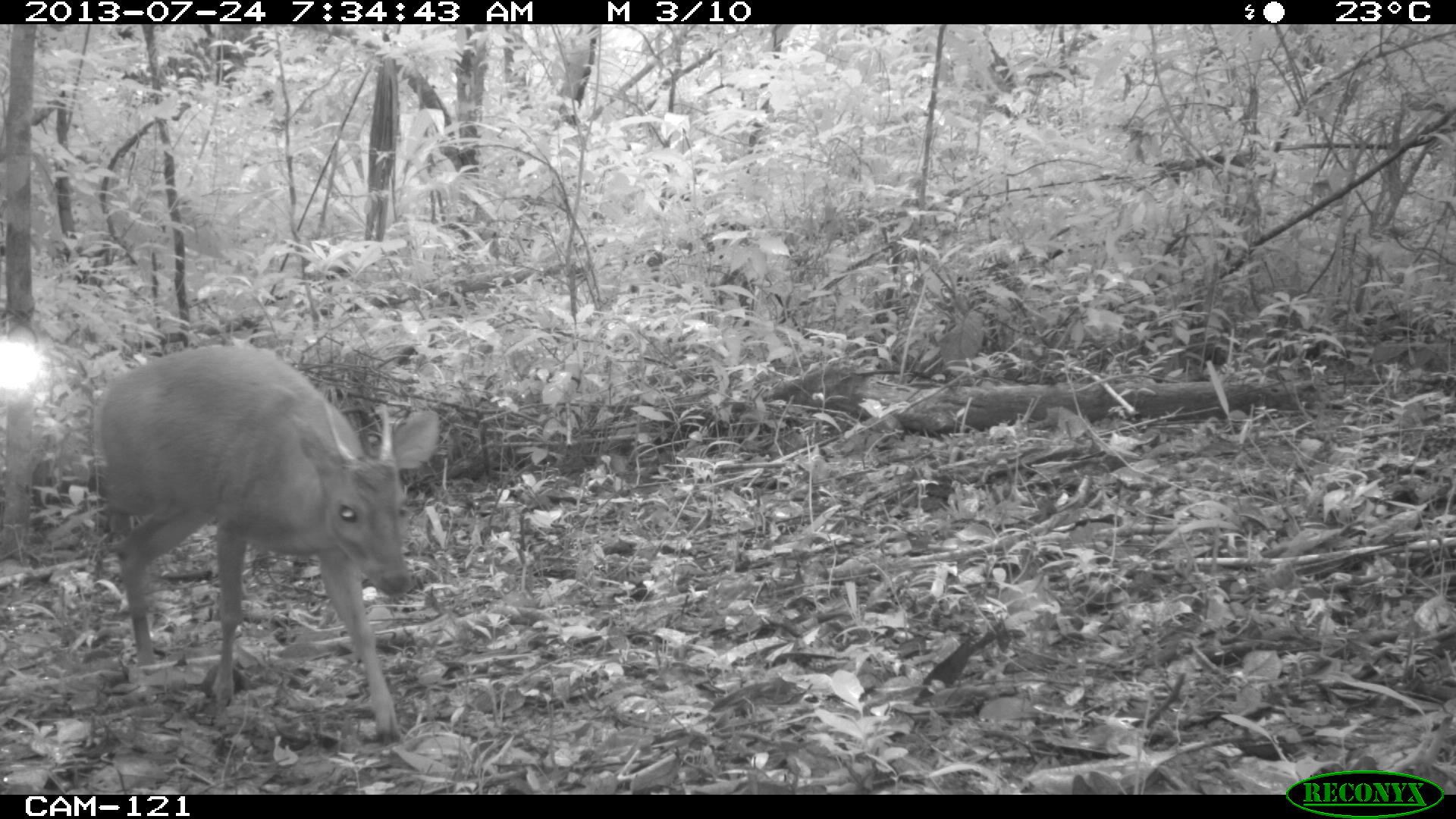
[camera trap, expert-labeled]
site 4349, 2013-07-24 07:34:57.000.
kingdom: Animalia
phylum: Chordata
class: Mammalia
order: Artiodactyla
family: Cervidae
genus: Mazama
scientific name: Mazama temama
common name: central american red brocket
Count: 1.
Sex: male.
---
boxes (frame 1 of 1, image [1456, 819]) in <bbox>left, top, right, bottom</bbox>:
mazama temama: <bbox>90, 344, 441, 747</bbox>